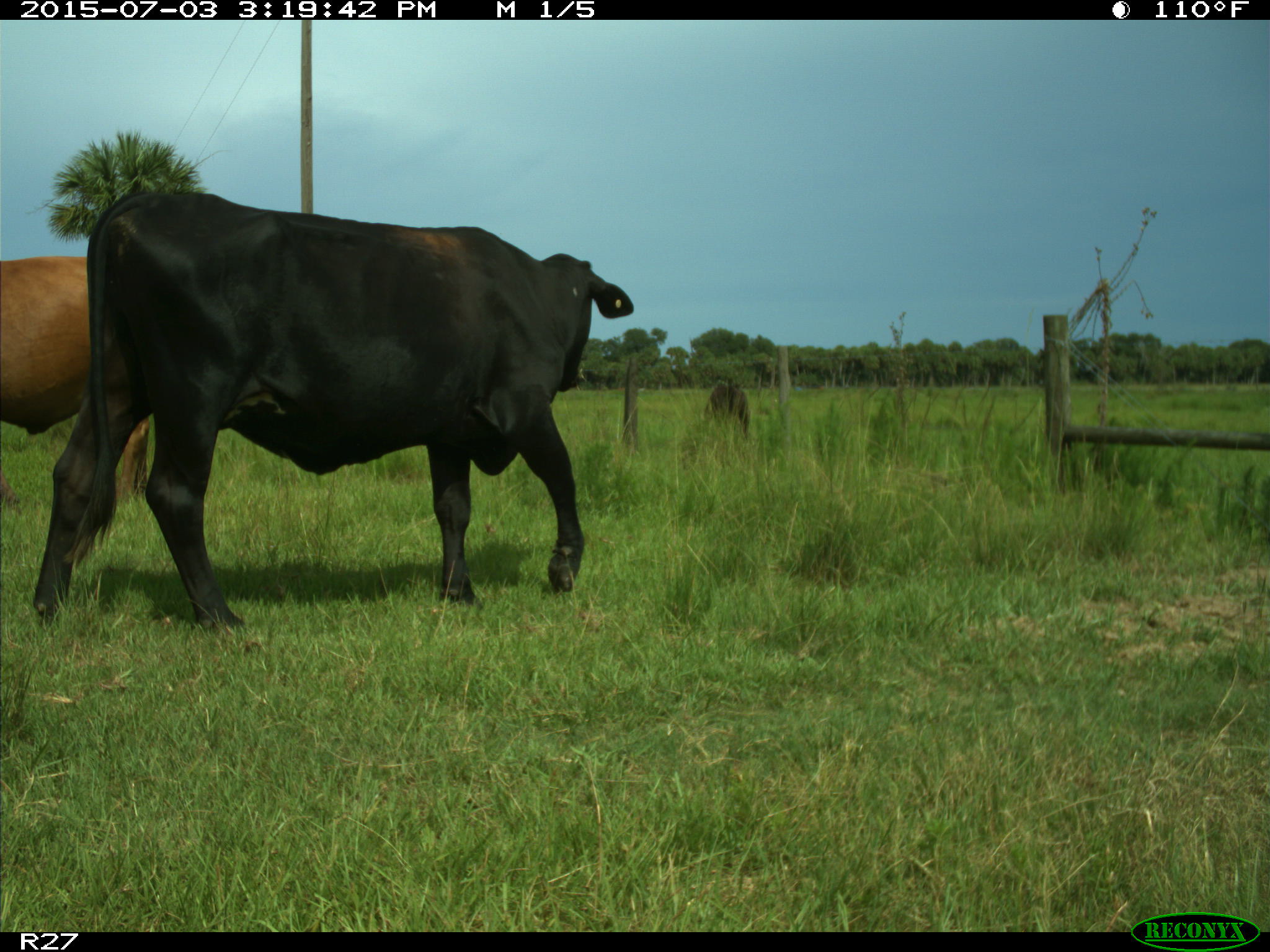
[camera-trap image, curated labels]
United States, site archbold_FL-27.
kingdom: Animalia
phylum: Chordata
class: Mammalia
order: Artiodactyla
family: Bovidae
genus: Bos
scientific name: Bos taurus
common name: domestic cow